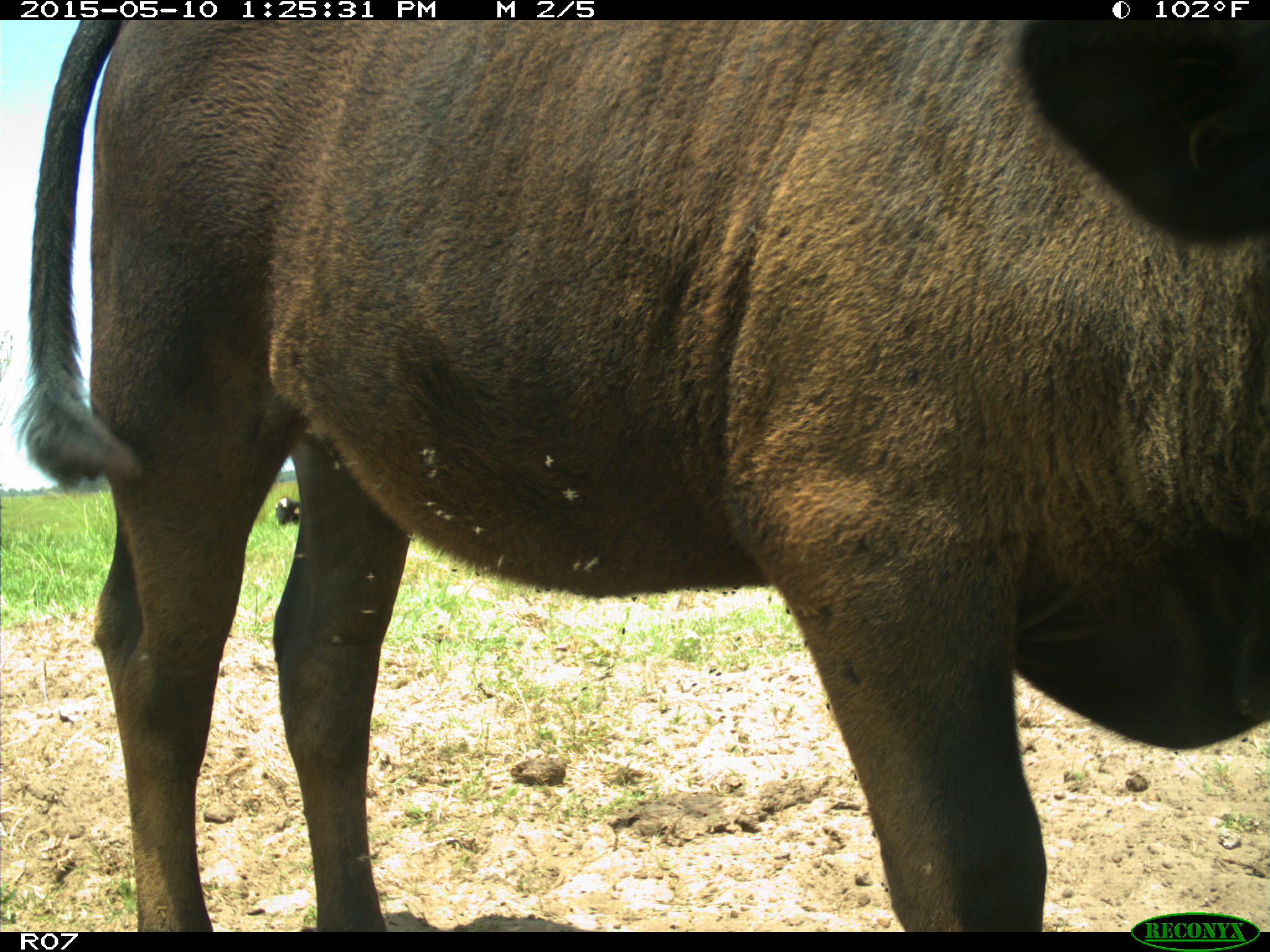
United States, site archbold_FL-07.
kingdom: Animalia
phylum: Chordata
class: Mammalia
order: Artiodactyla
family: Bovidae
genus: Bos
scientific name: Bos taurus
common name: domestic cow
Bos taurus (domestic cow).